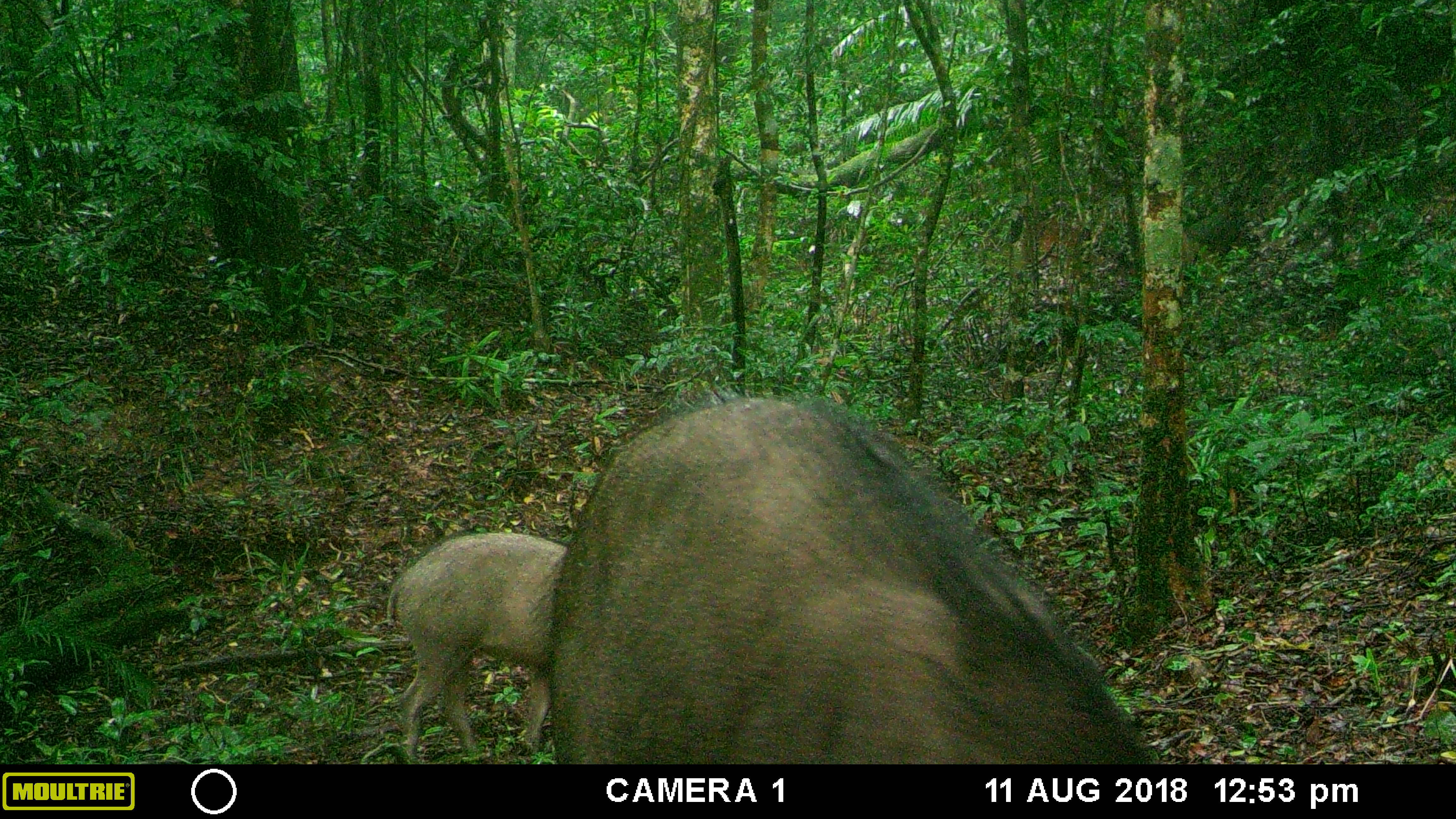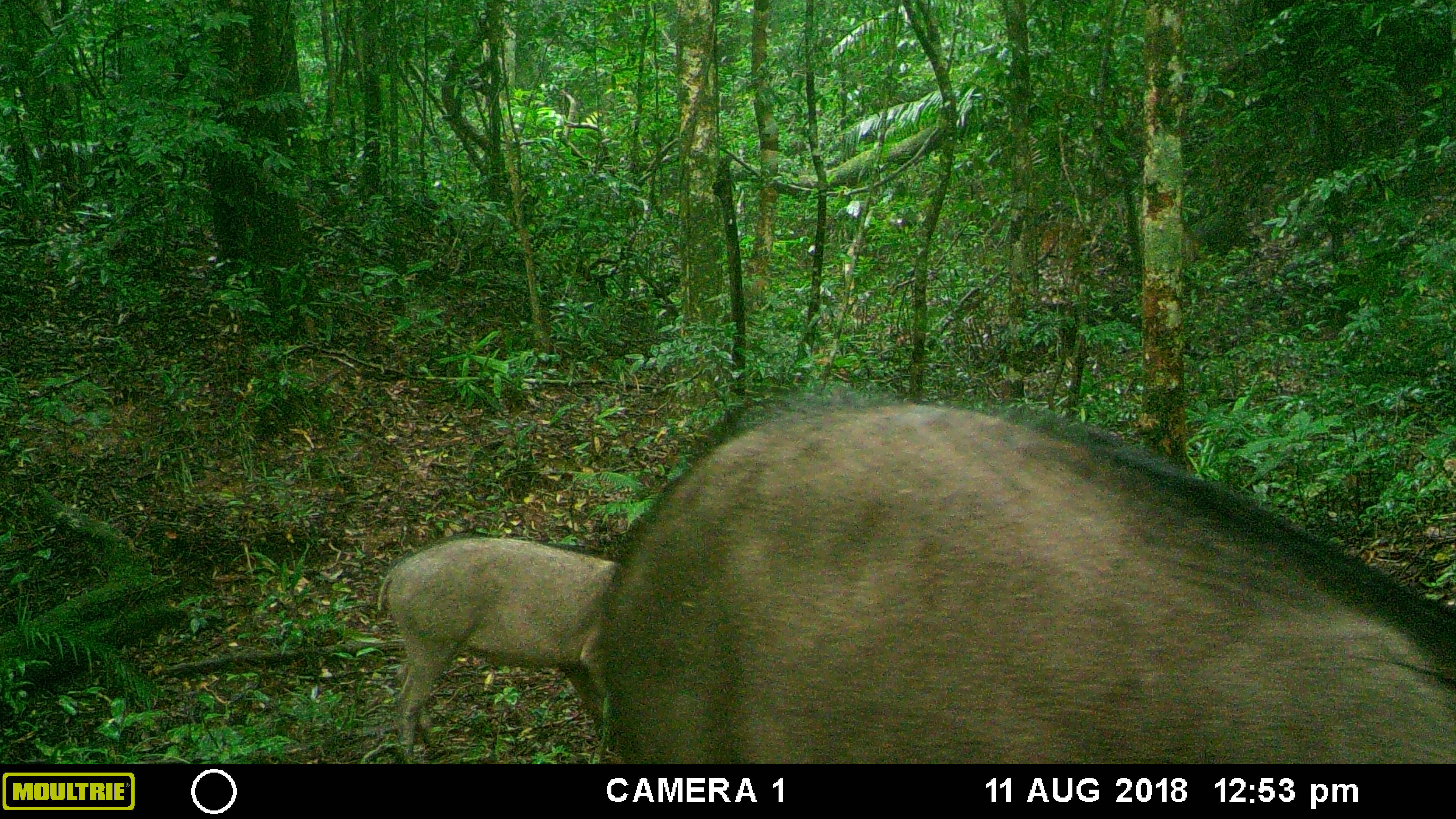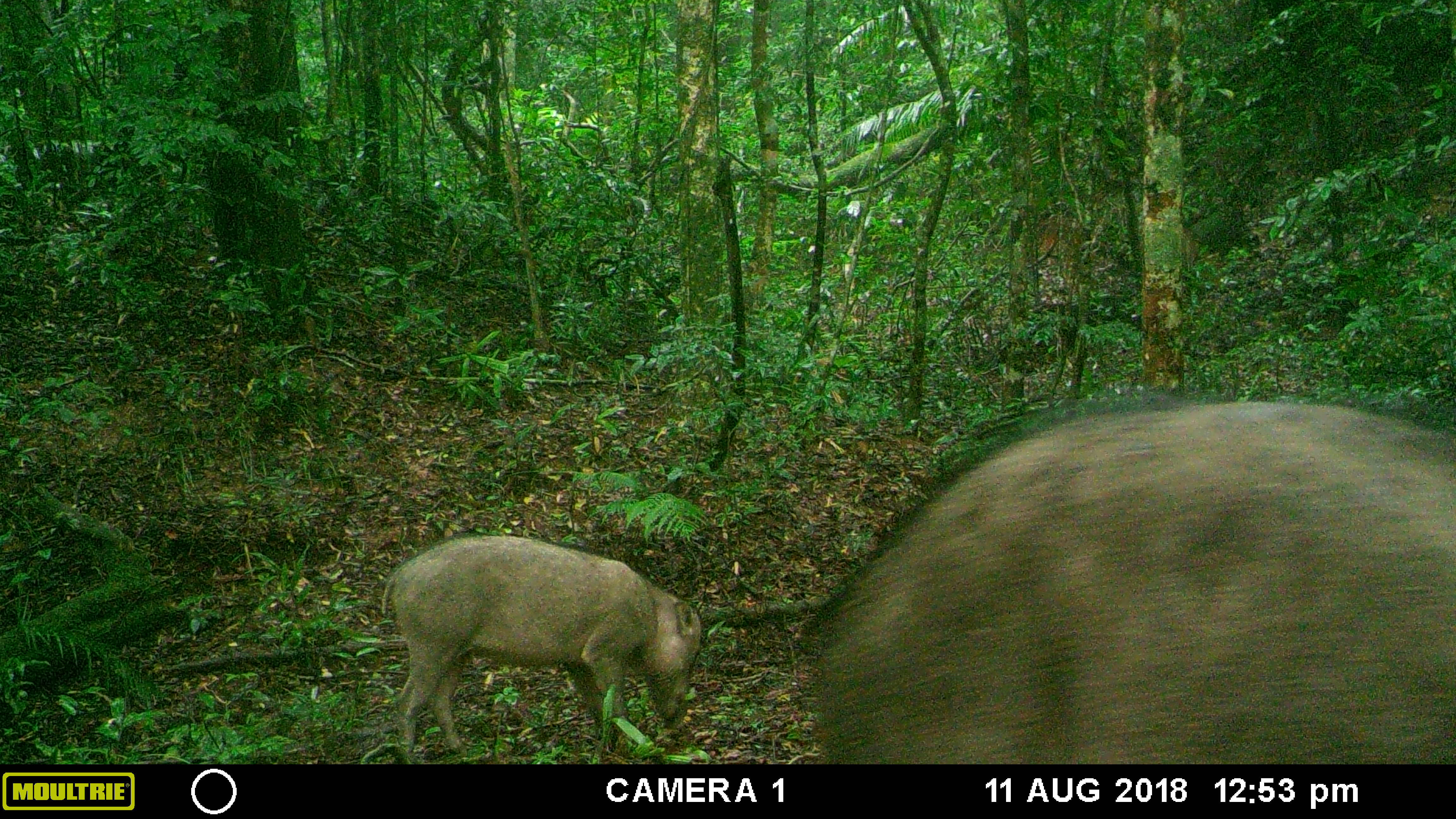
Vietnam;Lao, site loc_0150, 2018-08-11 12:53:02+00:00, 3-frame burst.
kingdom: Animalia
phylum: Chordata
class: Mammalia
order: Artiodactyla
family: Suidae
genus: Sus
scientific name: Sus scrofa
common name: eurasian wild pig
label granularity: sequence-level